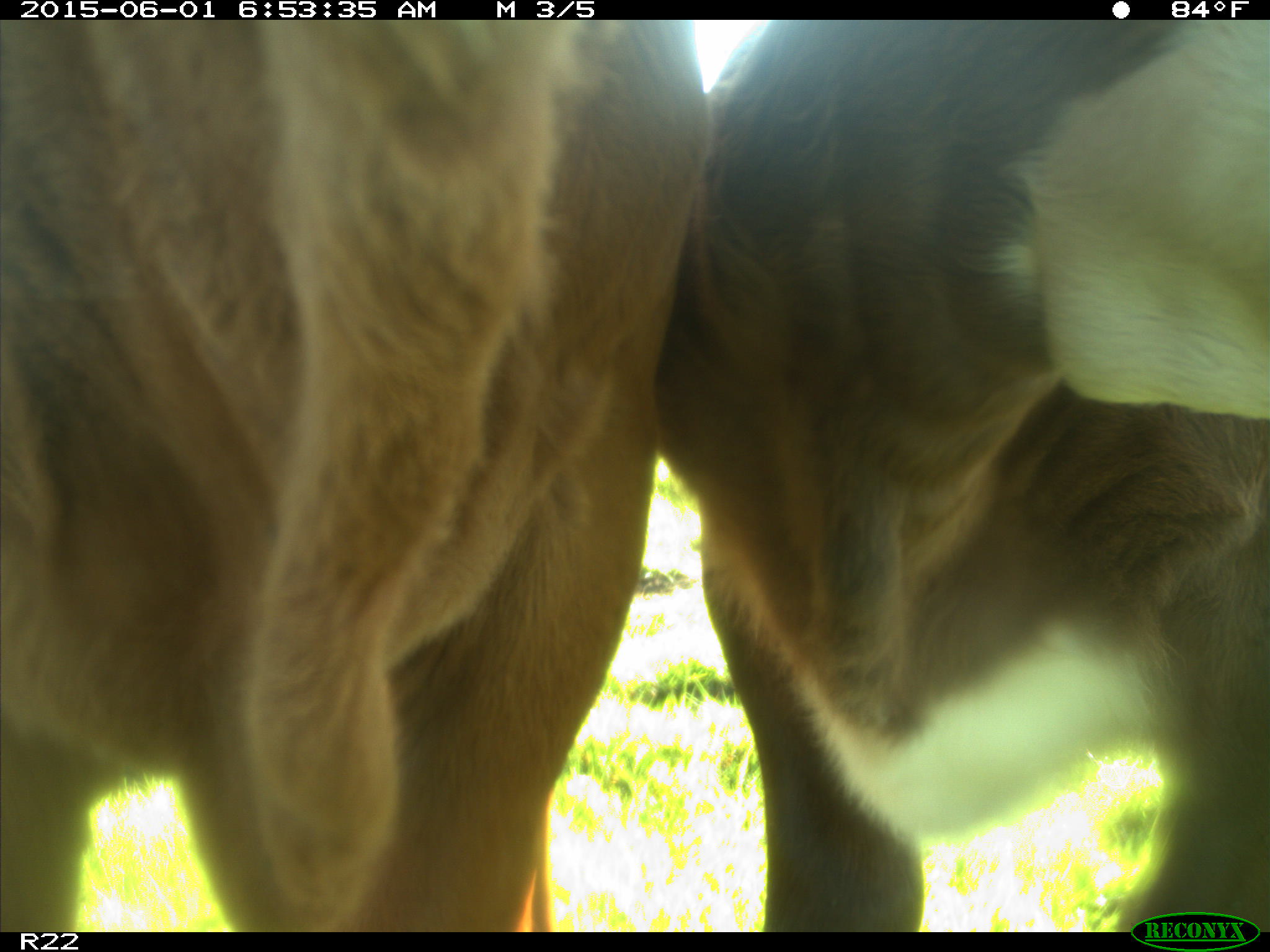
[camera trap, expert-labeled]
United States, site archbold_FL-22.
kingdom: Animalia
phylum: Chordata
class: Mammalia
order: Artiodactyla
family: Bovidae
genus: Bos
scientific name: Bos taurus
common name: domestic cow